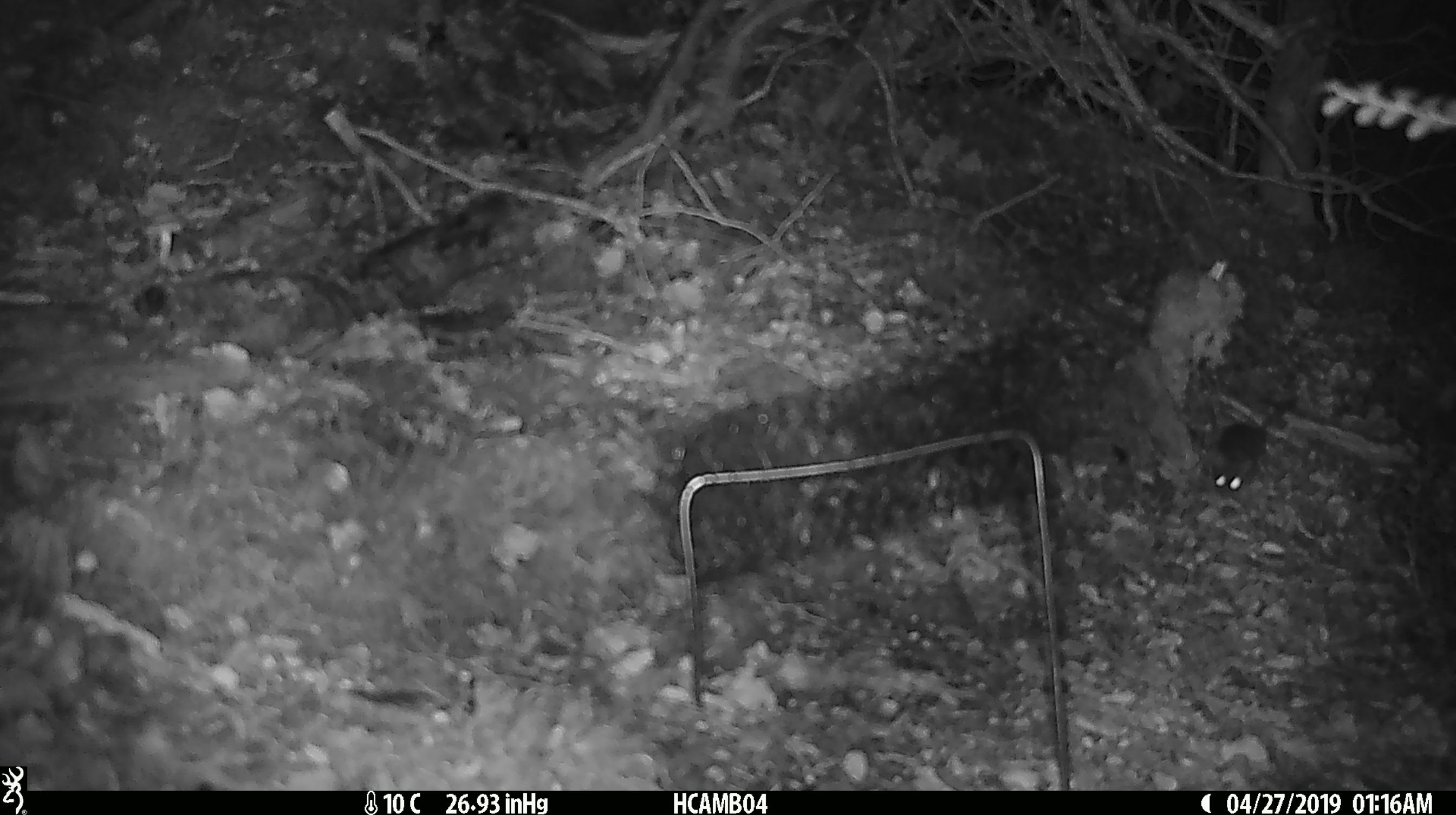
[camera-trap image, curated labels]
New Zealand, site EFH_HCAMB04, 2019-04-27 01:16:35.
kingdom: Animalia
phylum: Chordata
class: Mammalia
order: Rodentia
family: Muridae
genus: Mus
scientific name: Mus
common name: mouse